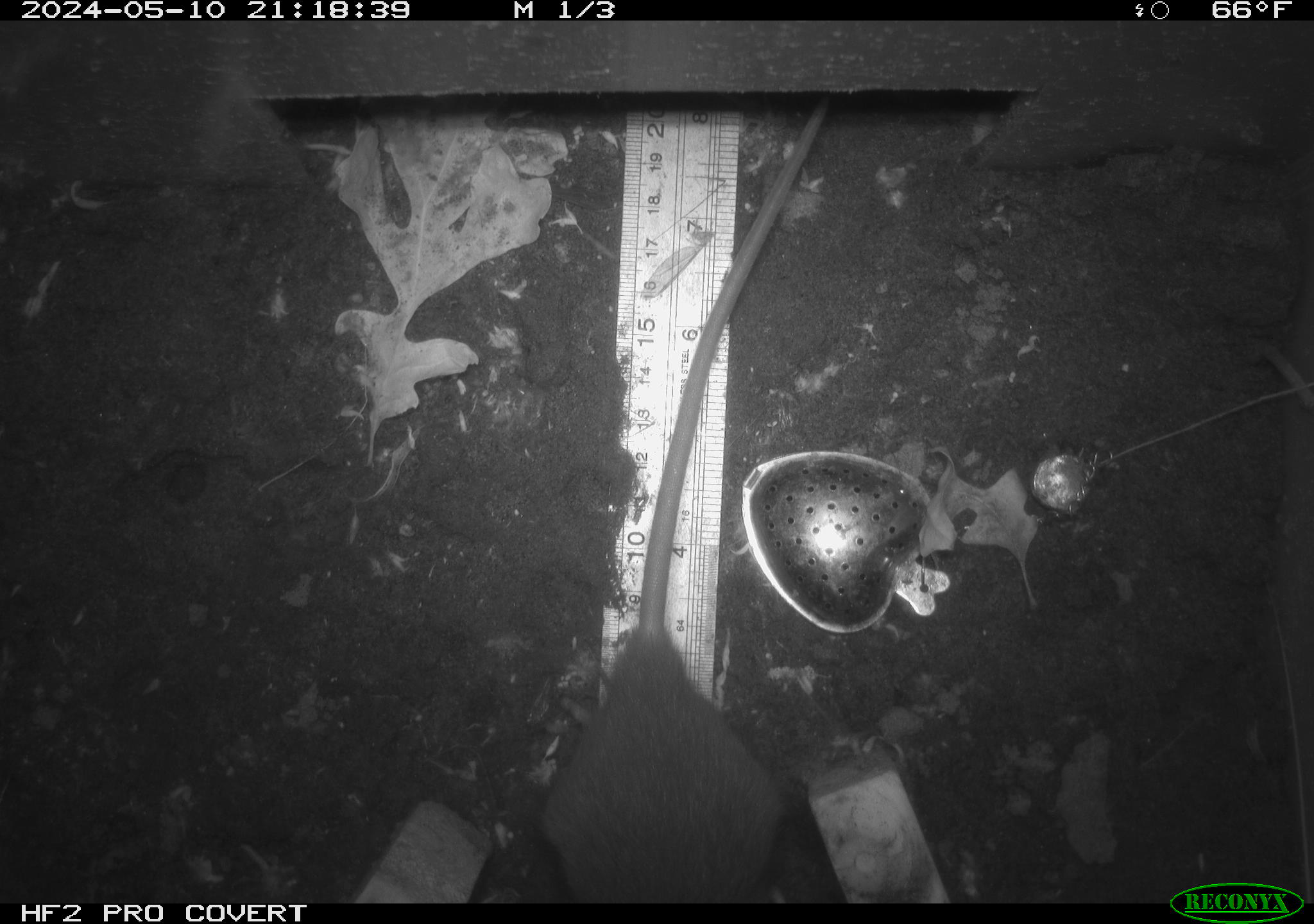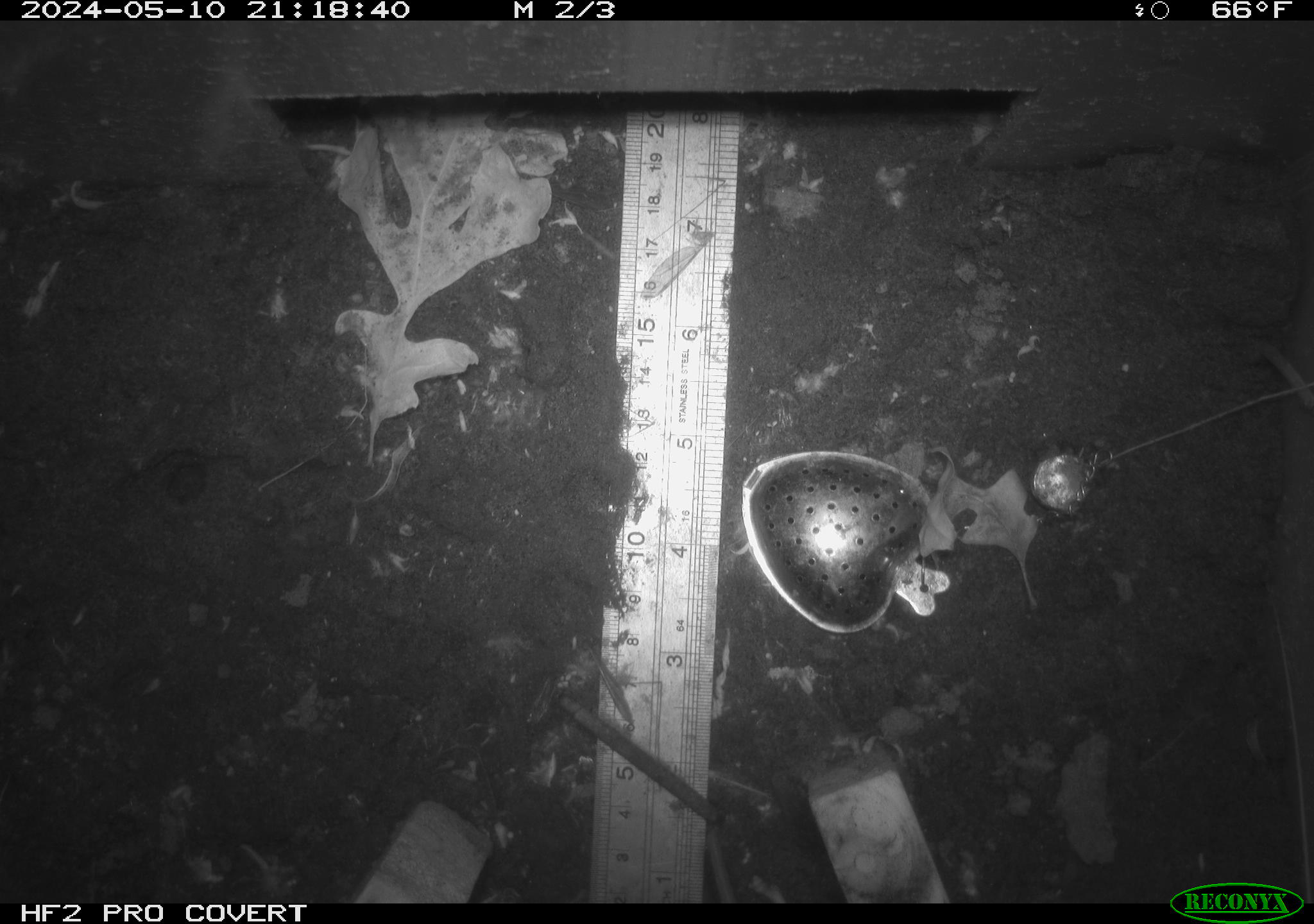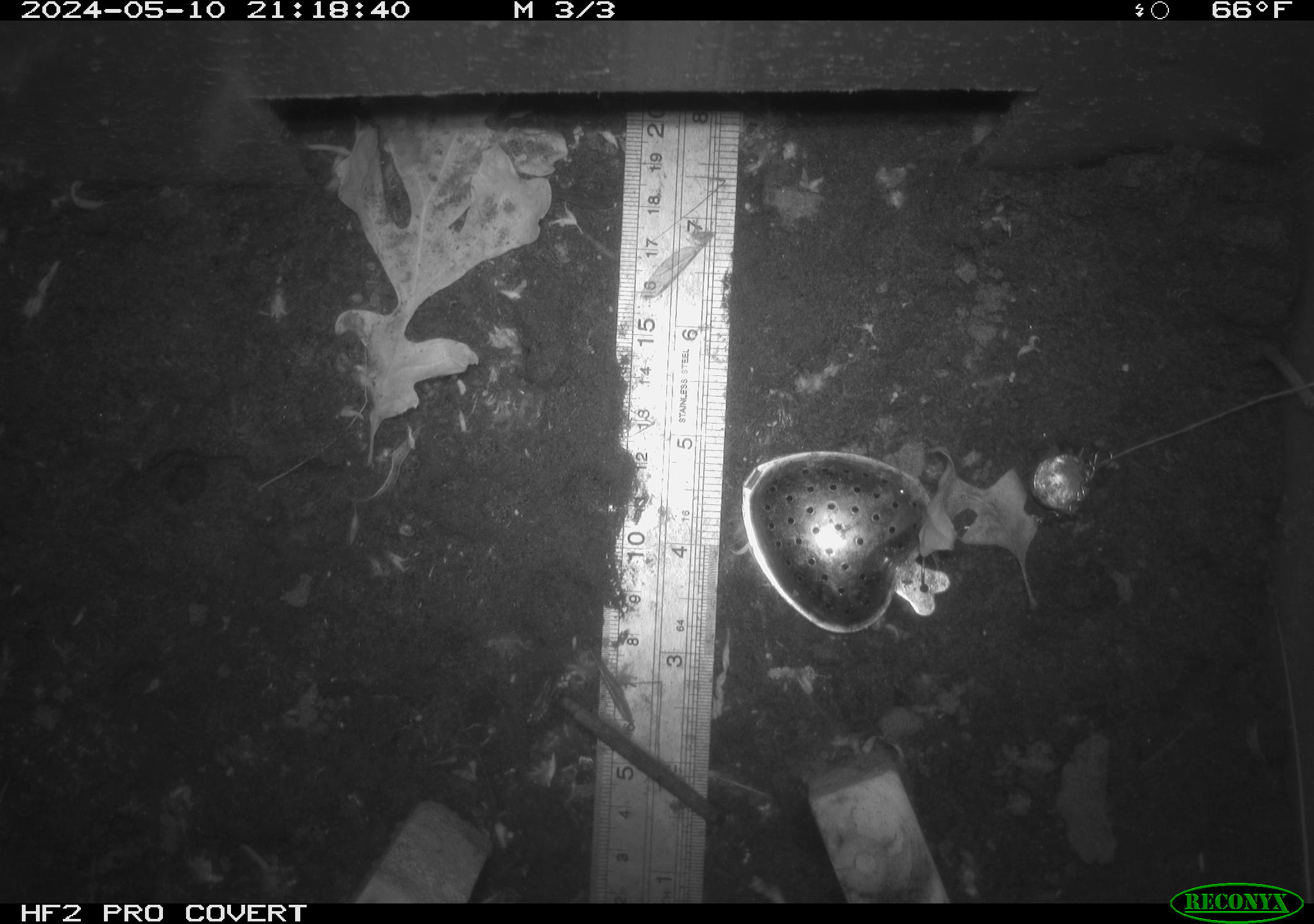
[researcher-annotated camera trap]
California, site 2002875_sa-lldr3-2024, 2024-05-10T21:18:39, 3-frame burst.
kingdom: Animalia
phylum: Chordata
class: Mammalia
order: Rodentia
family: Muridae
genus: Rattus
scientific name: Rattus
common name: rat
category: rattus species